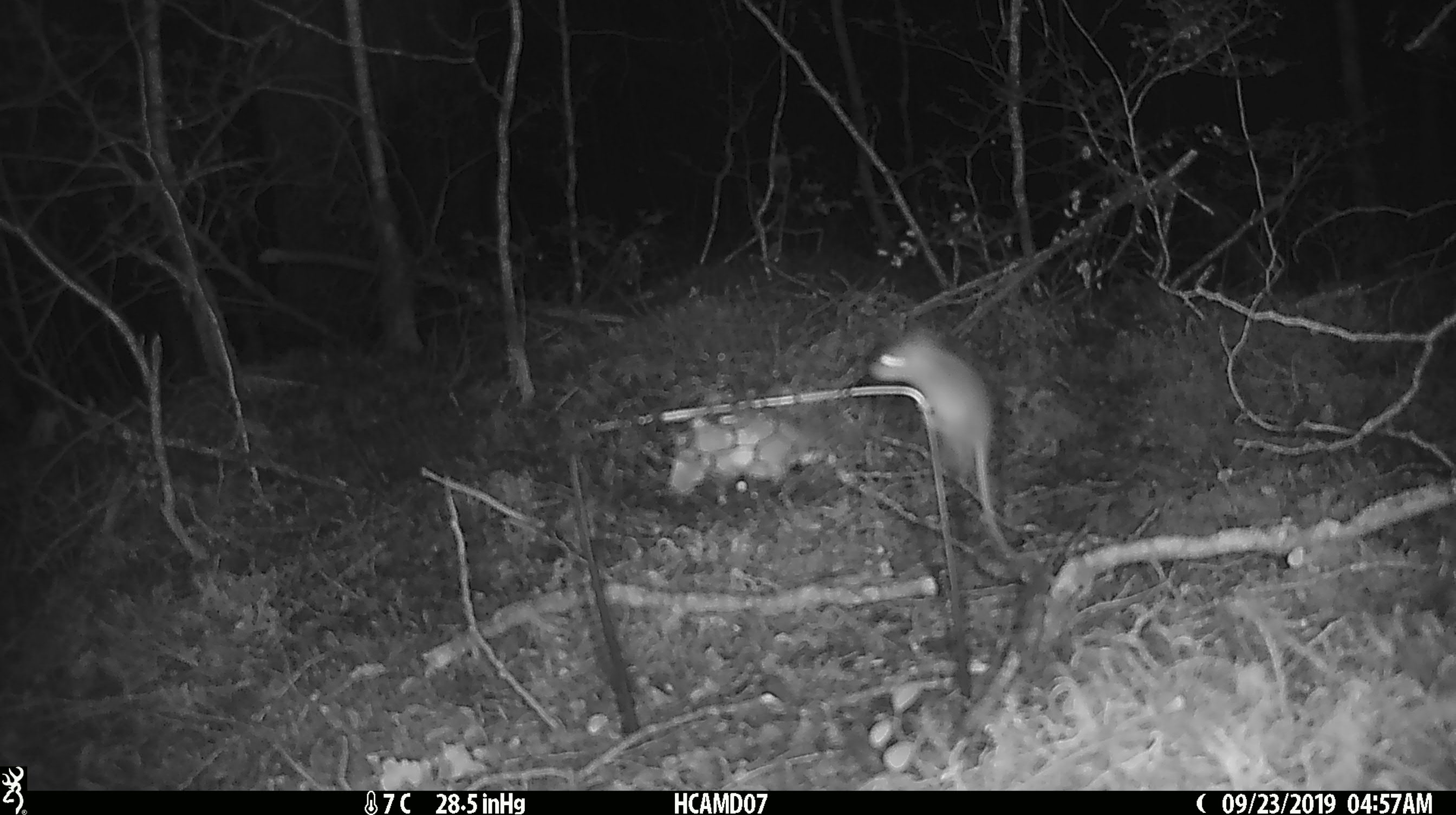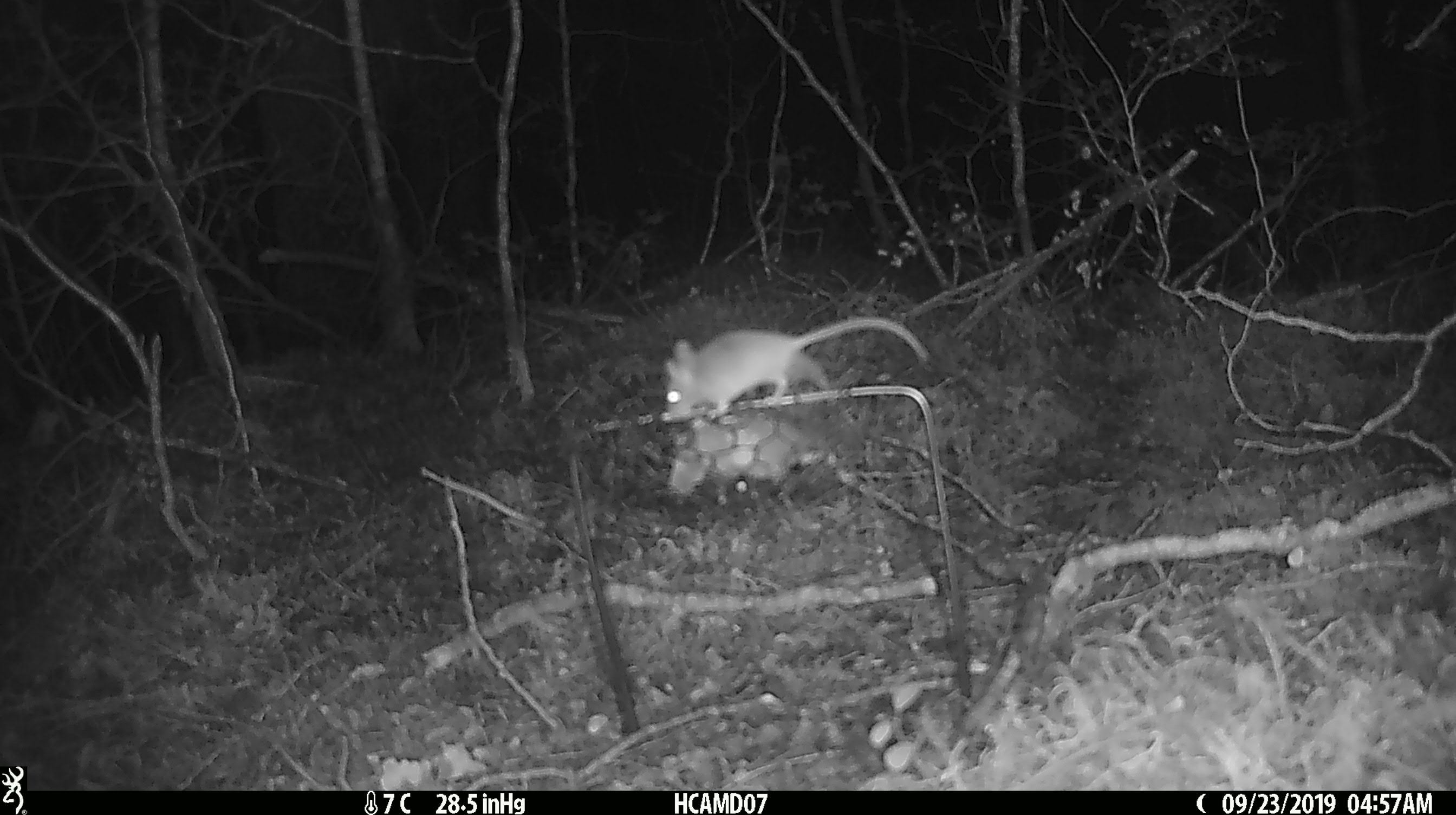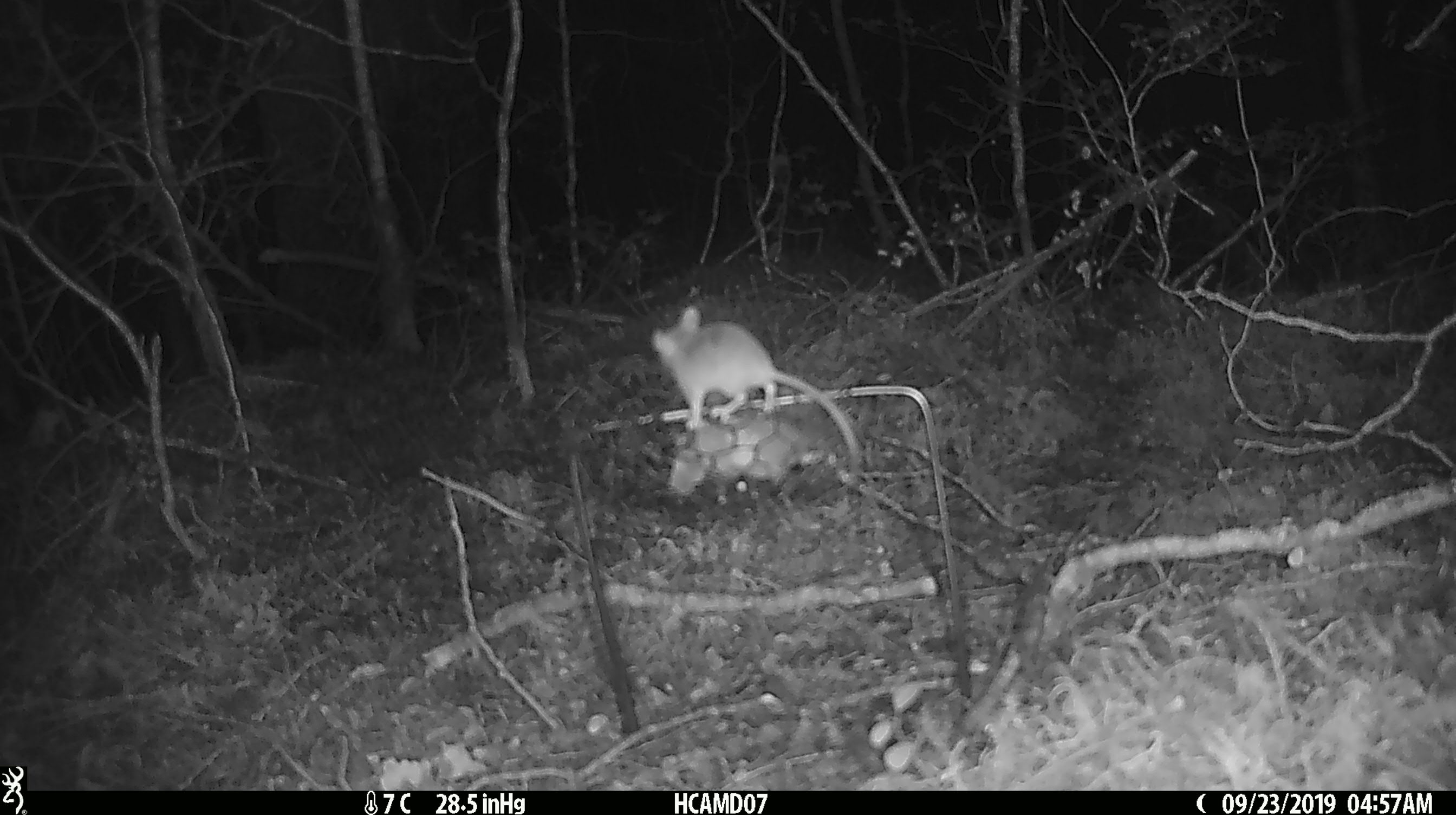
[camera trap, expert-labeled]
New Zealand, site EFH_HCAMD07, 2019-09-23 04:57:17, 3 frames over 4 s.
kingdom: Animalia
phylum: Chordata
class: Mammalia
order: Rodentia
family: Muridae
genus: Mus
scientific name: Mus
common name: mouse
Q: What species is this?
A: Mouse (Mus).